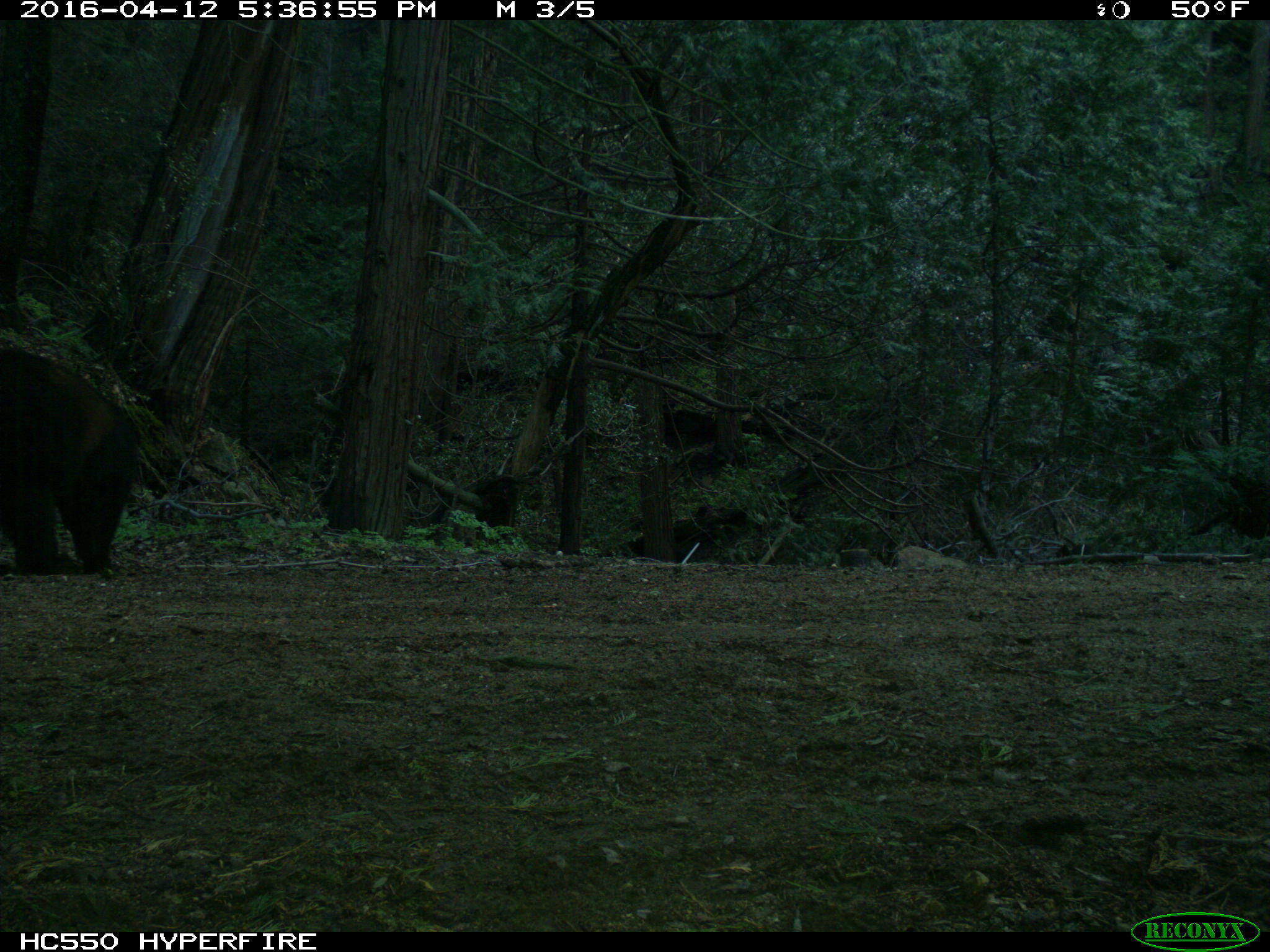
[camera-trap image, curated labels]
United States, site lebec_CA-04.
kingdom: Animalia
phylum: Chordata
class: Mammalia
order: Carnivora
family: Ursidae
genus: Ursus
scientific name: Ursus americanus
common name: american black bear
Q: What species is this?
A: Ursus americanus (american black bear).